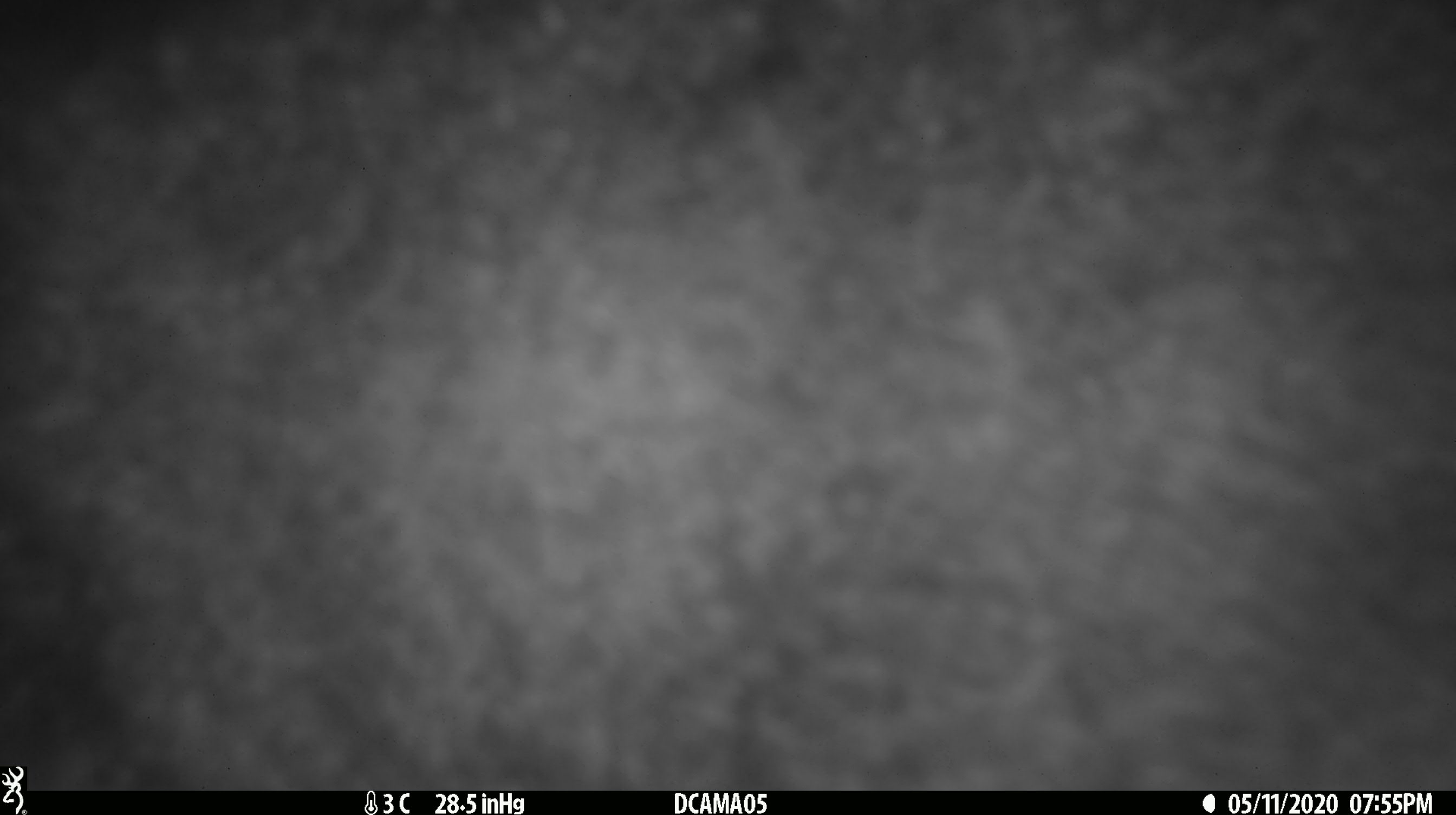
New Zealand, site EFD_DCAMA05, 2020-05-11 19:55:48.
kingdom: Animalia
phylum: Chordata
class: Mammalia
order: Diprotodontia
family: Phalangeridae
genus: Trichosurus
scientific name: Trichosurus vulpecula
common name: common brushtail possum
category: possum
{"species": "possum (common brushtail possum) (Trichosurus vulpecula)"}